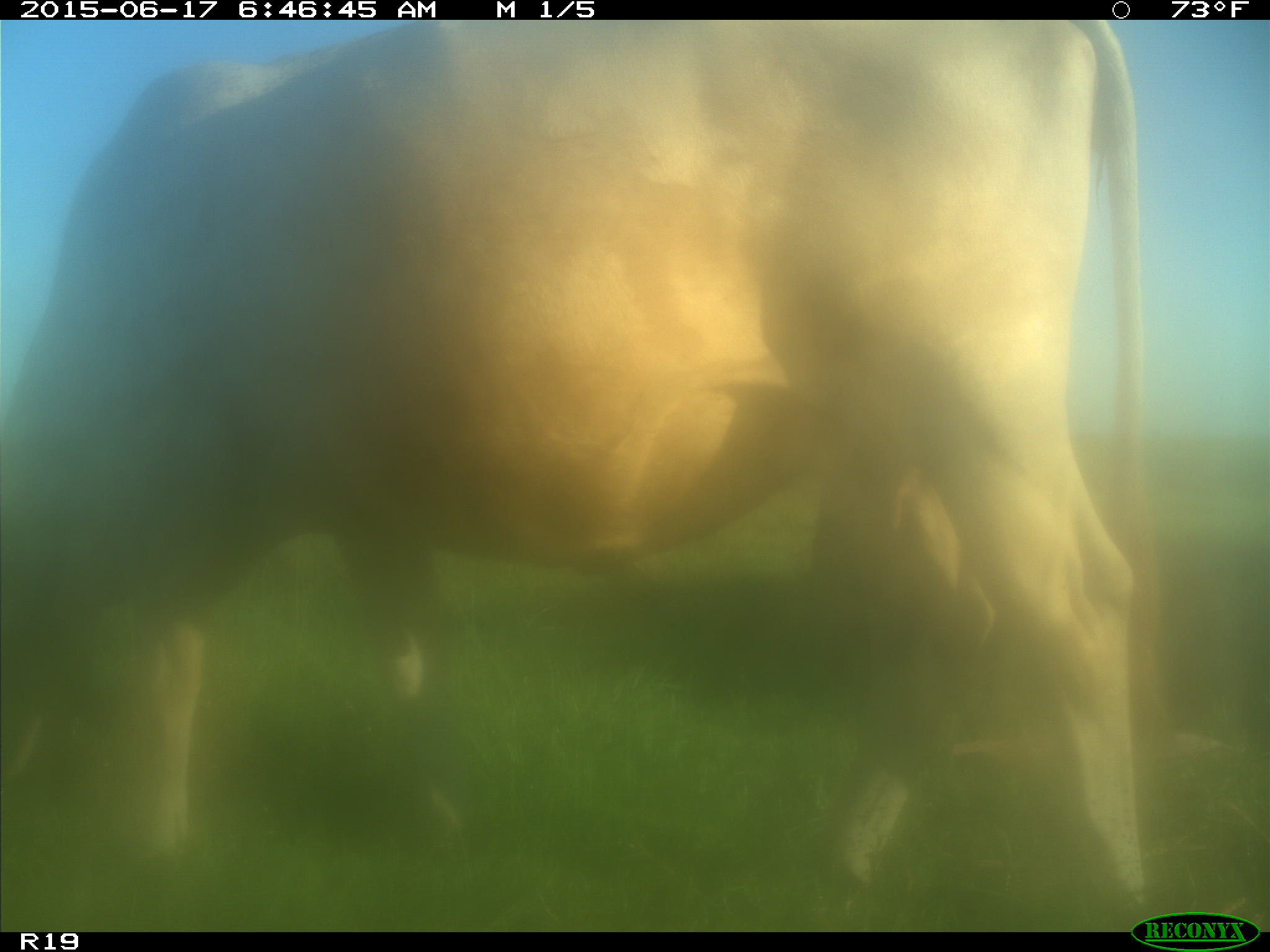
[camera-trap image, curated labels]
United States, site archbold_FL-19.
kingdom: Animalia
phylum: Chordata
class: Mammalia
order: Artiodactyla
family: Bovidae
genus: Bos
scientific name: Bos taurus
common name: domestic cow